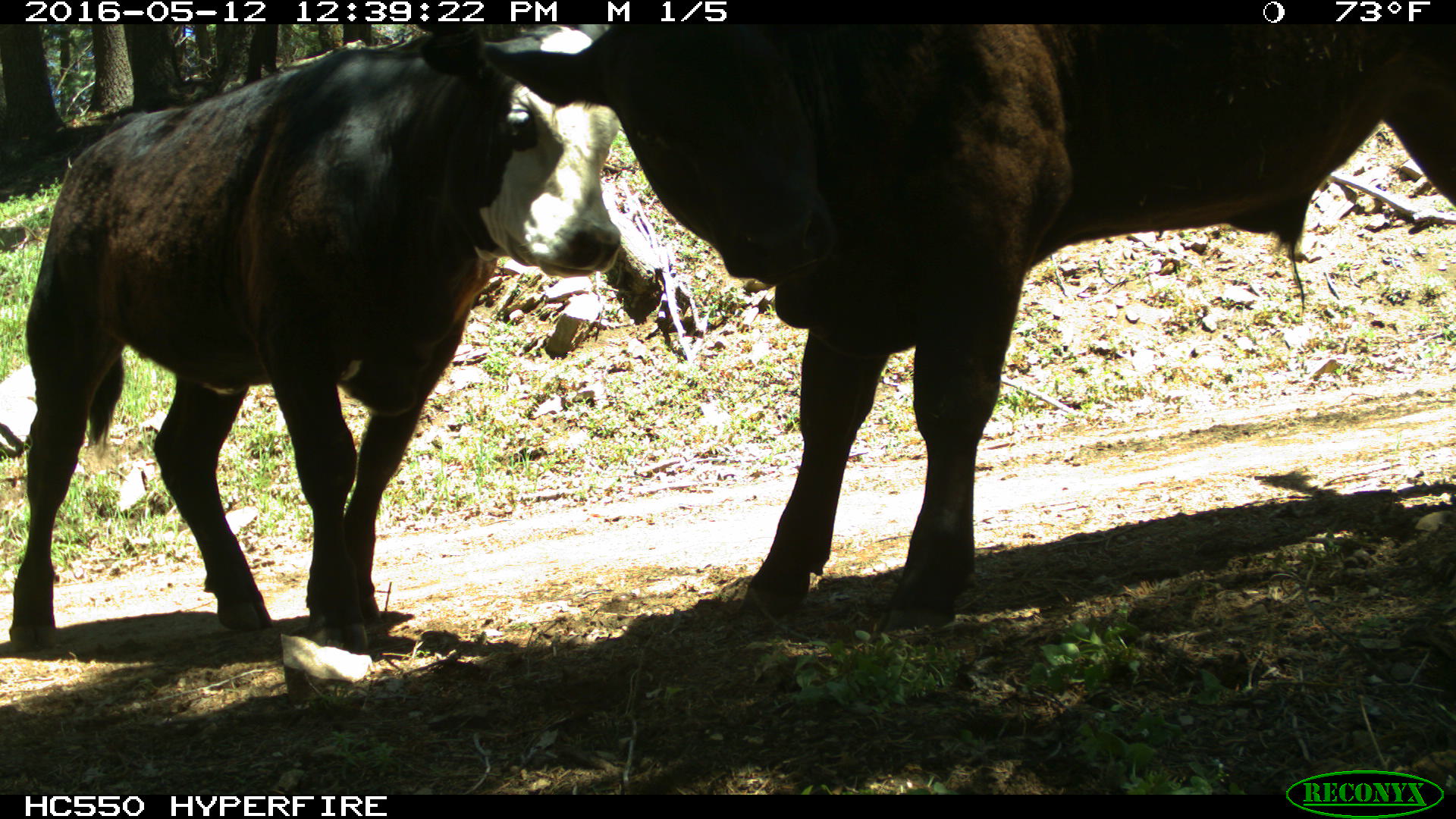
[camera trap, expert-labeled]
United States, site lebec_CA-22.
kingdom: Animalia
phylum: Chordata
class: Mammalia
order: Artiodactyla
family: Bovidae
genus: Bos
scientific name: Bos taurus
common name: domestic cow